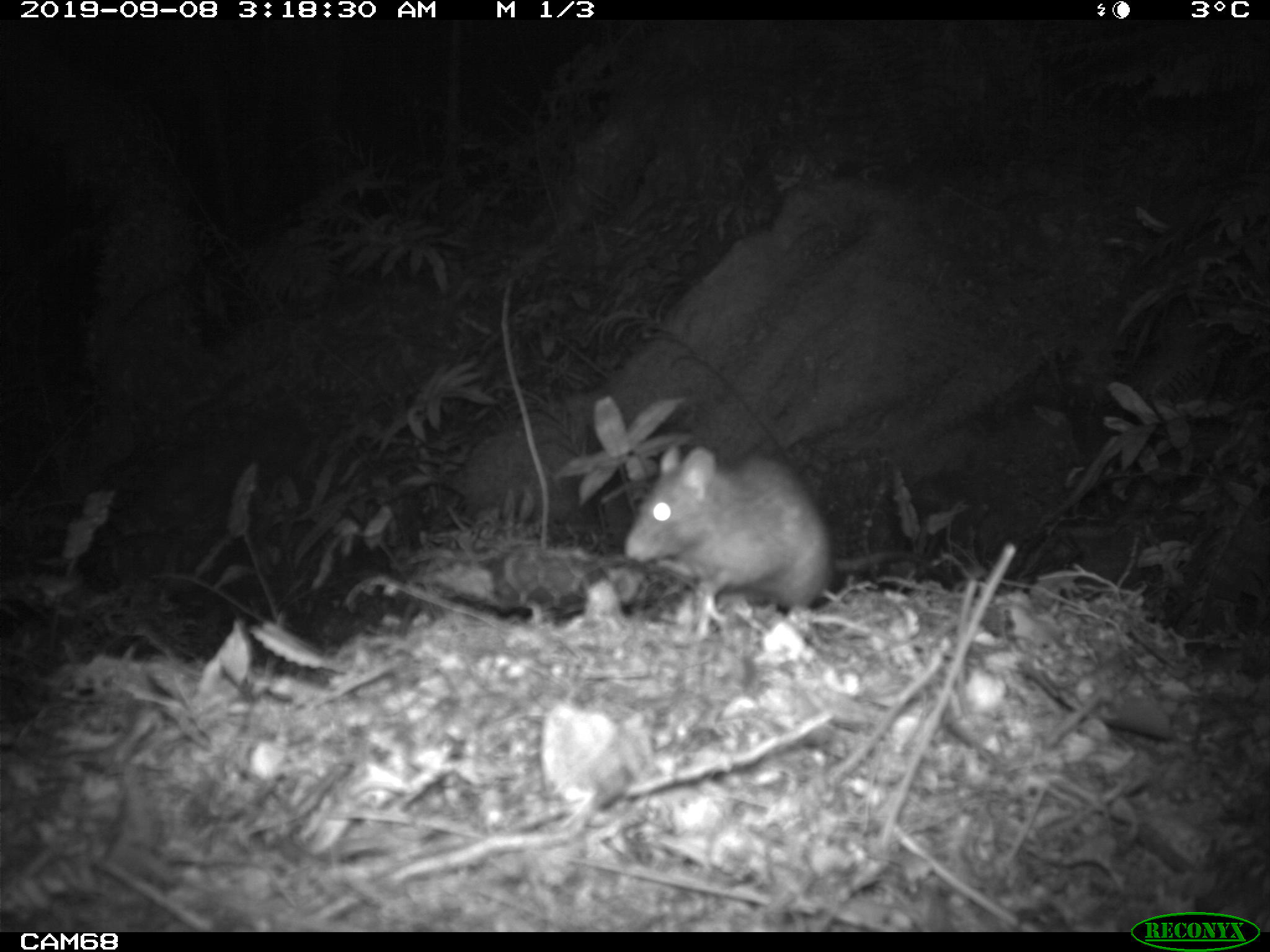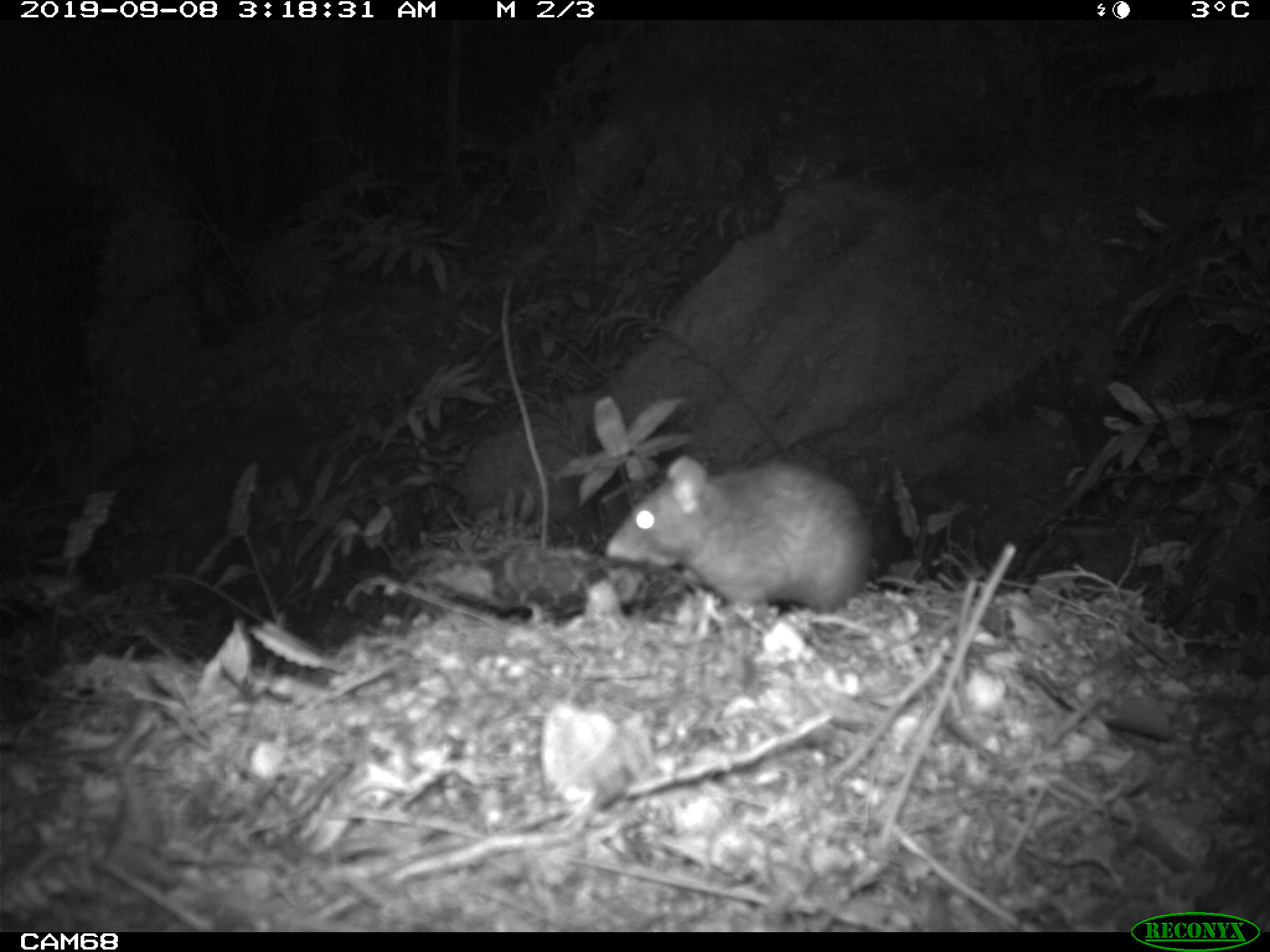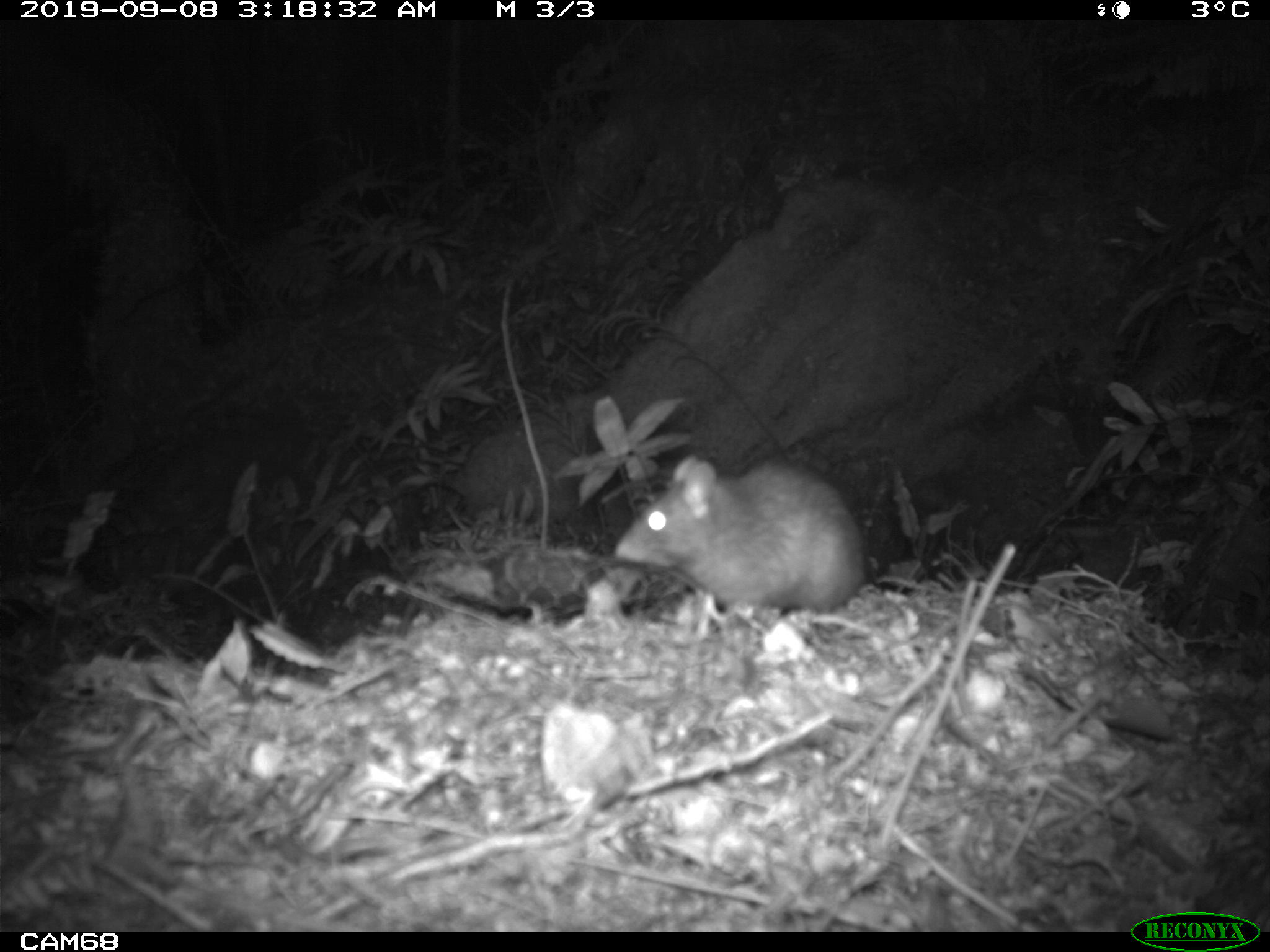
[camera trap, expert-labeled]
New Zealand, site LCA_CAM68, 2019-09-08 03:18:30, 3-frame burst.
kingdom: Animalia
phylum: Chordata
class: Mammalia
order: Rodentia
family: Muridae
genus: Rattus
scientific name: Rattus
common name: rat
Rat (Rattus).